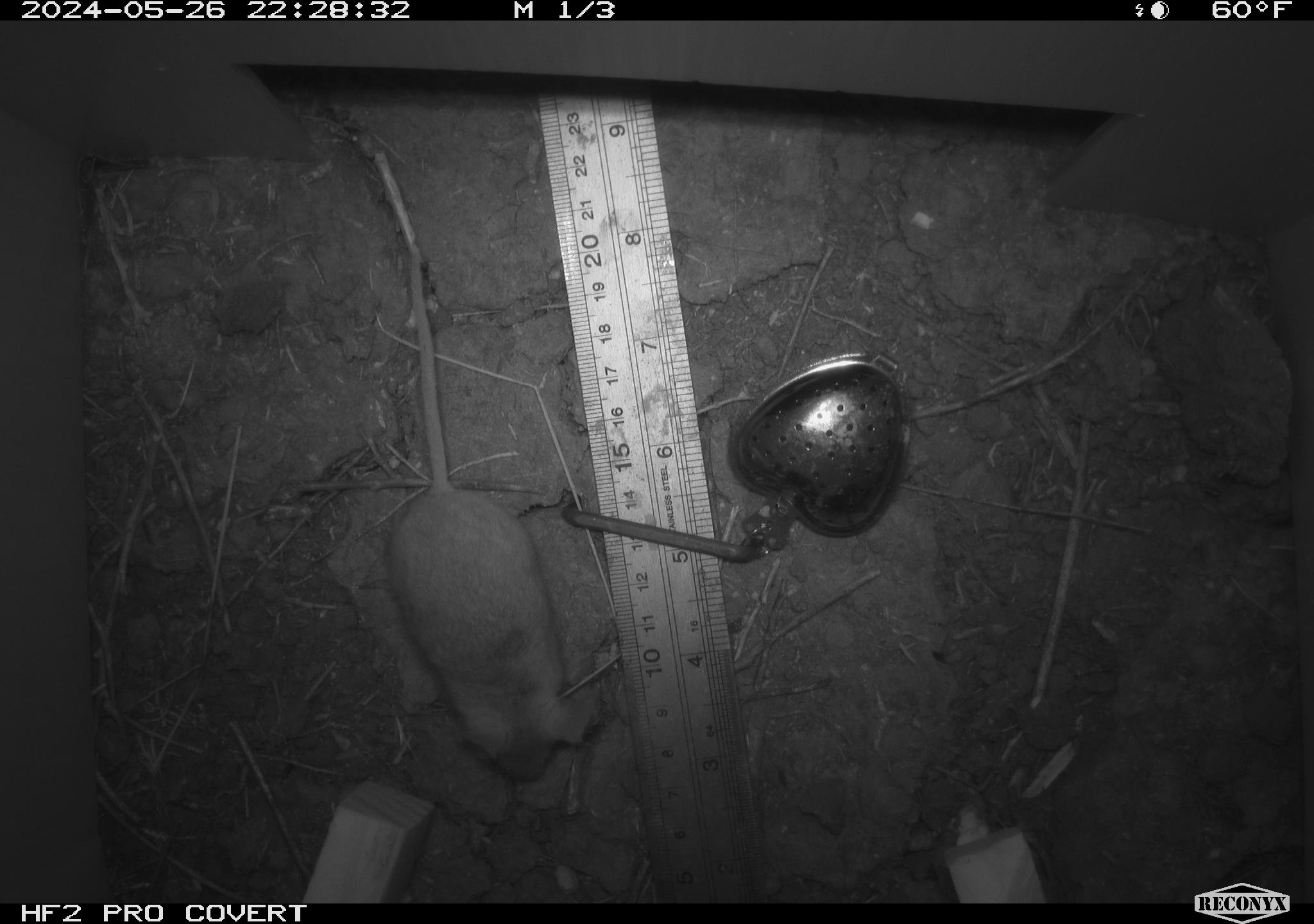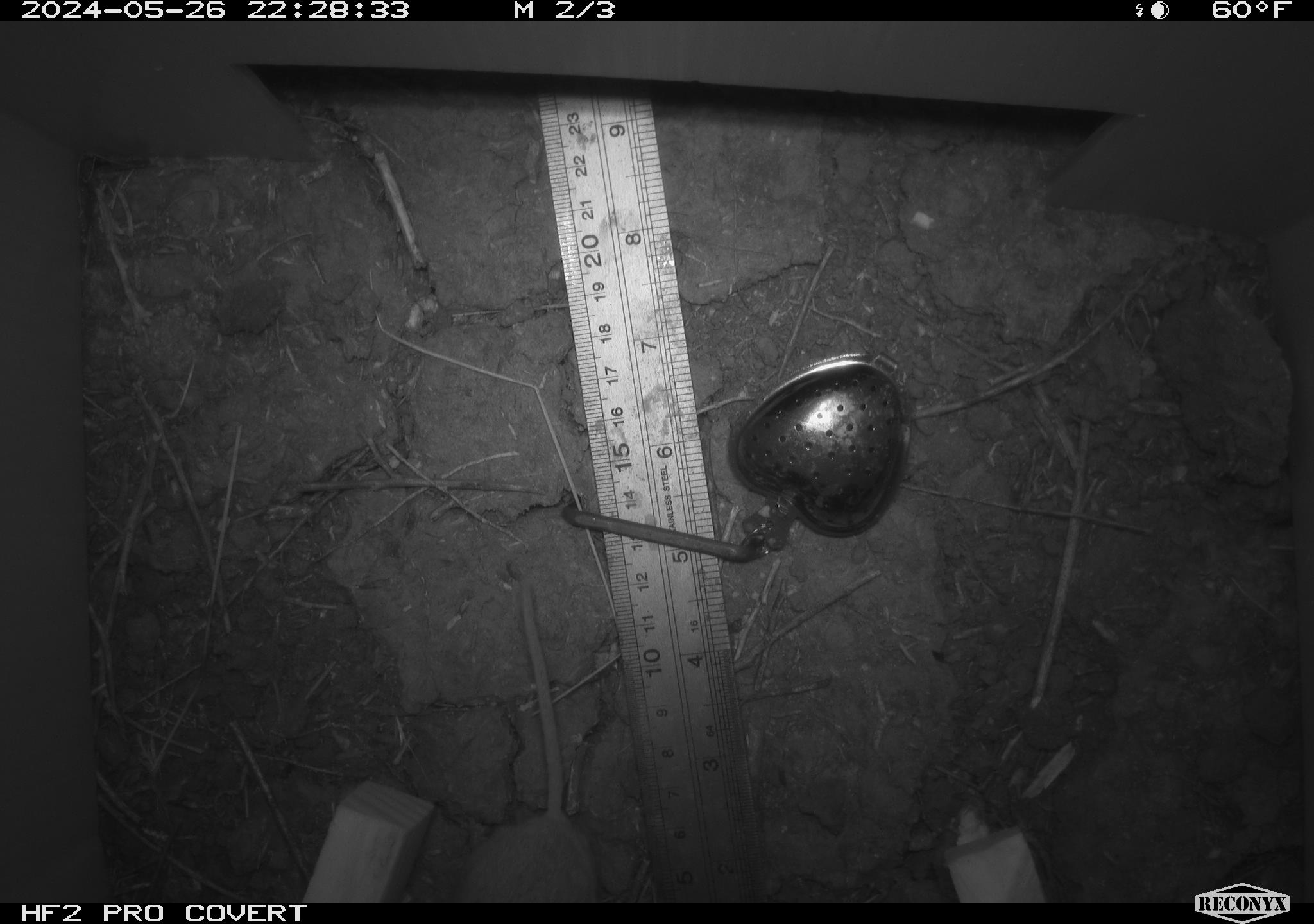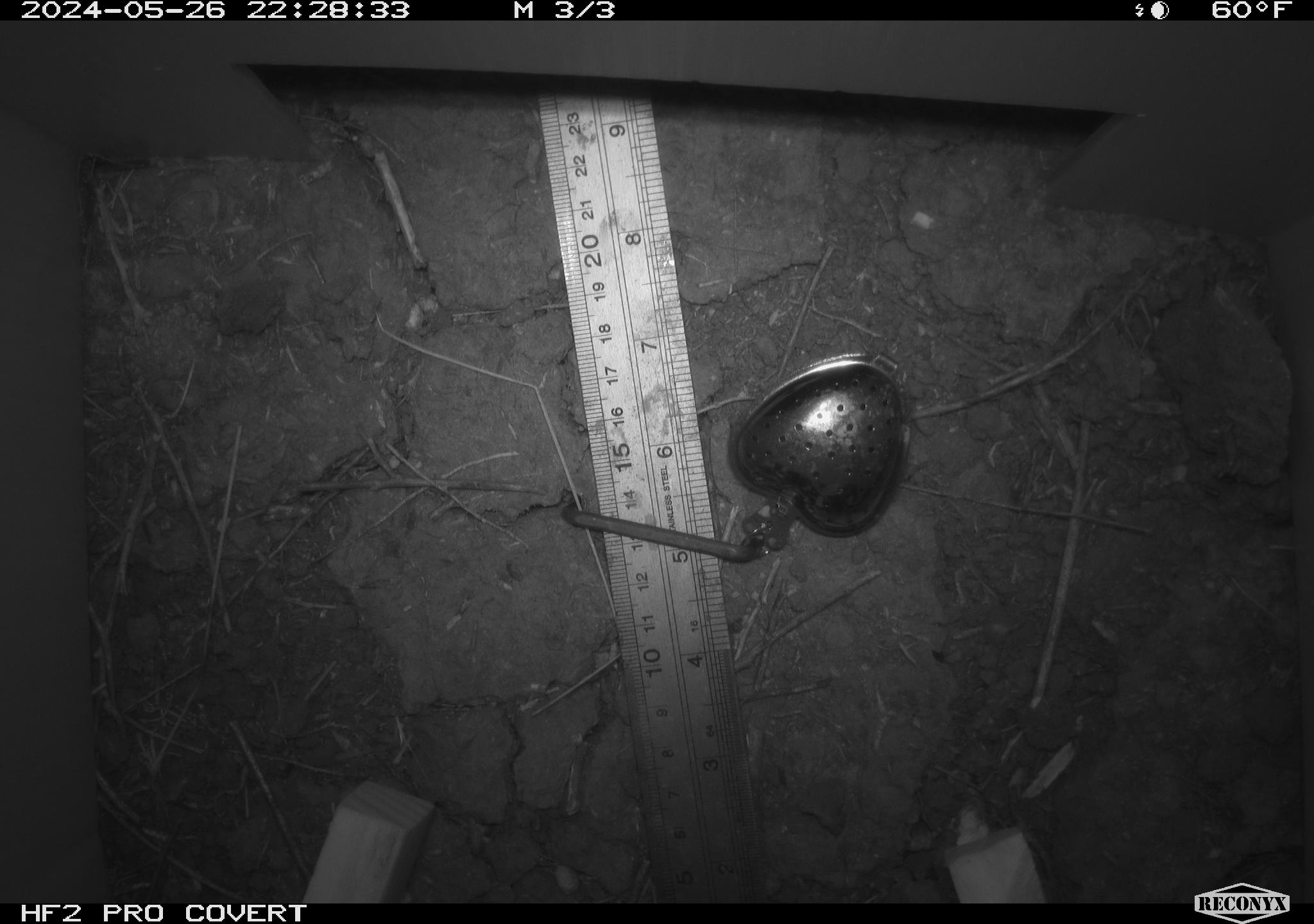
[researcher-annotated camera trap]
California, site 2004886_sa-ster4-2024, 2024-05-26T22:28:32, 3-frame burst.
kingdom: Animalia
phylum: Chordata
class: Mammalia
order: Rodentia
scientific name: Rodentia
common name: mouse species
Mouse species (Rodentia).